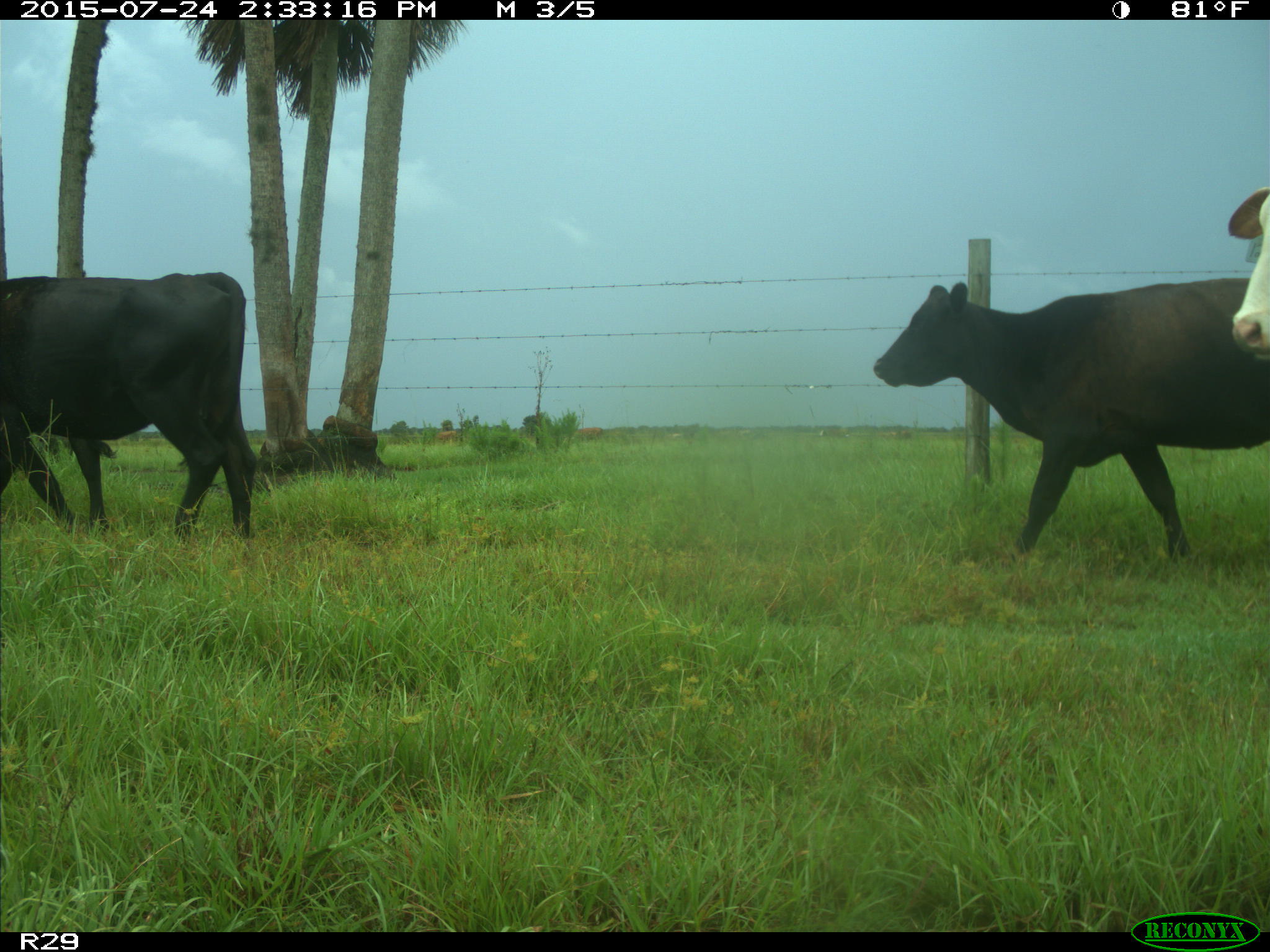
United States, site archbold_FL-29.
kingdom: Animalia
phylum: Chordata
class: Mammalia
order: Artiodactyla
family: Bovidae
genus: Bos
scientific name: Bos taurus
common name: domestic cow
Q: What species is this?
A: Bos taurus (domestic cow).